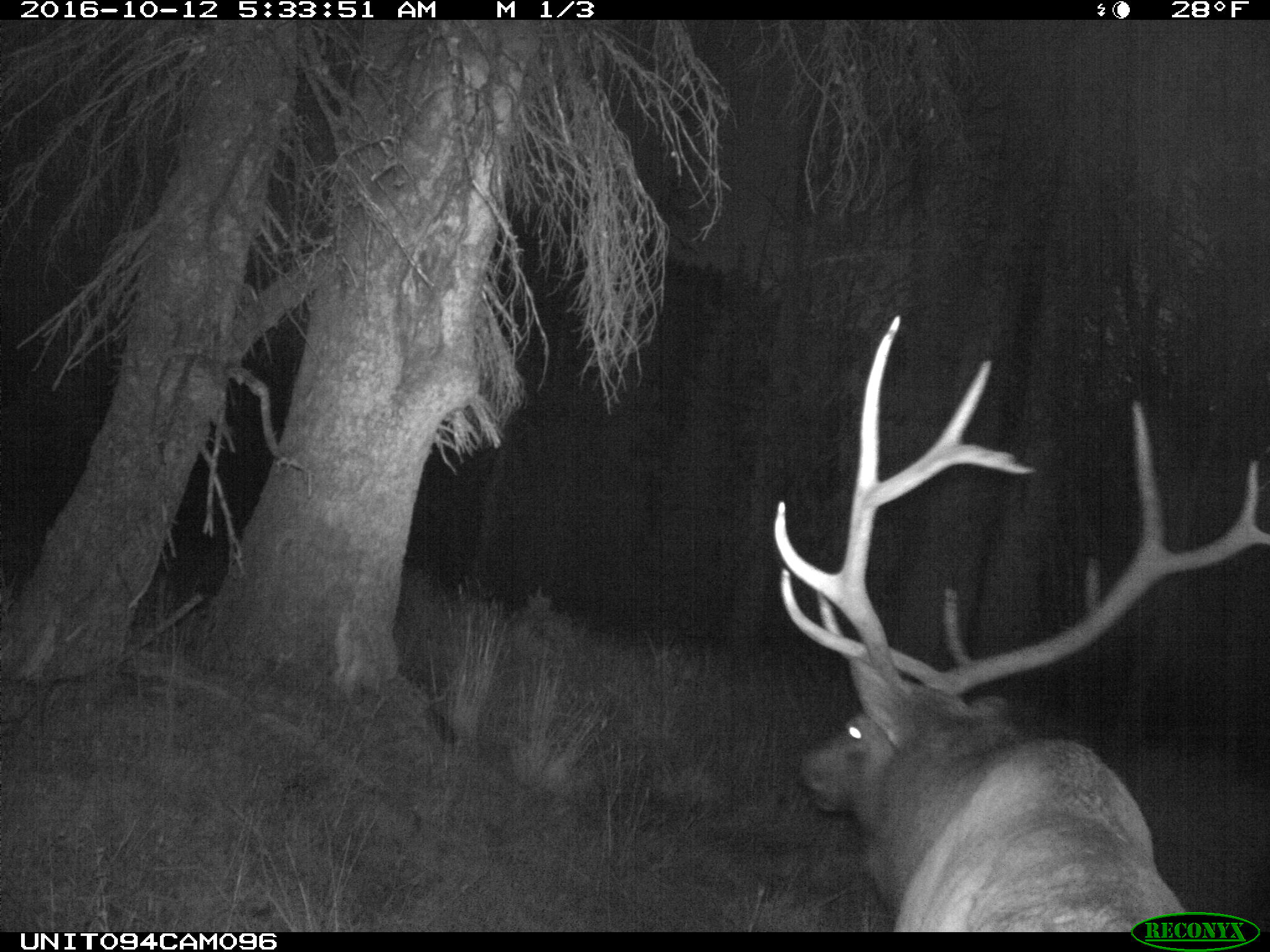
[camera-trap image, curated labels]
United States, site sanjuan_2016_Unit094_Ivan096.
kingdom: Animalia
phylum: Chordata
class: Mammalia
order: Artiodactyla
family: Cervidae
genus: Cervus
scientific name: Cervus elaphus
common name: red deer